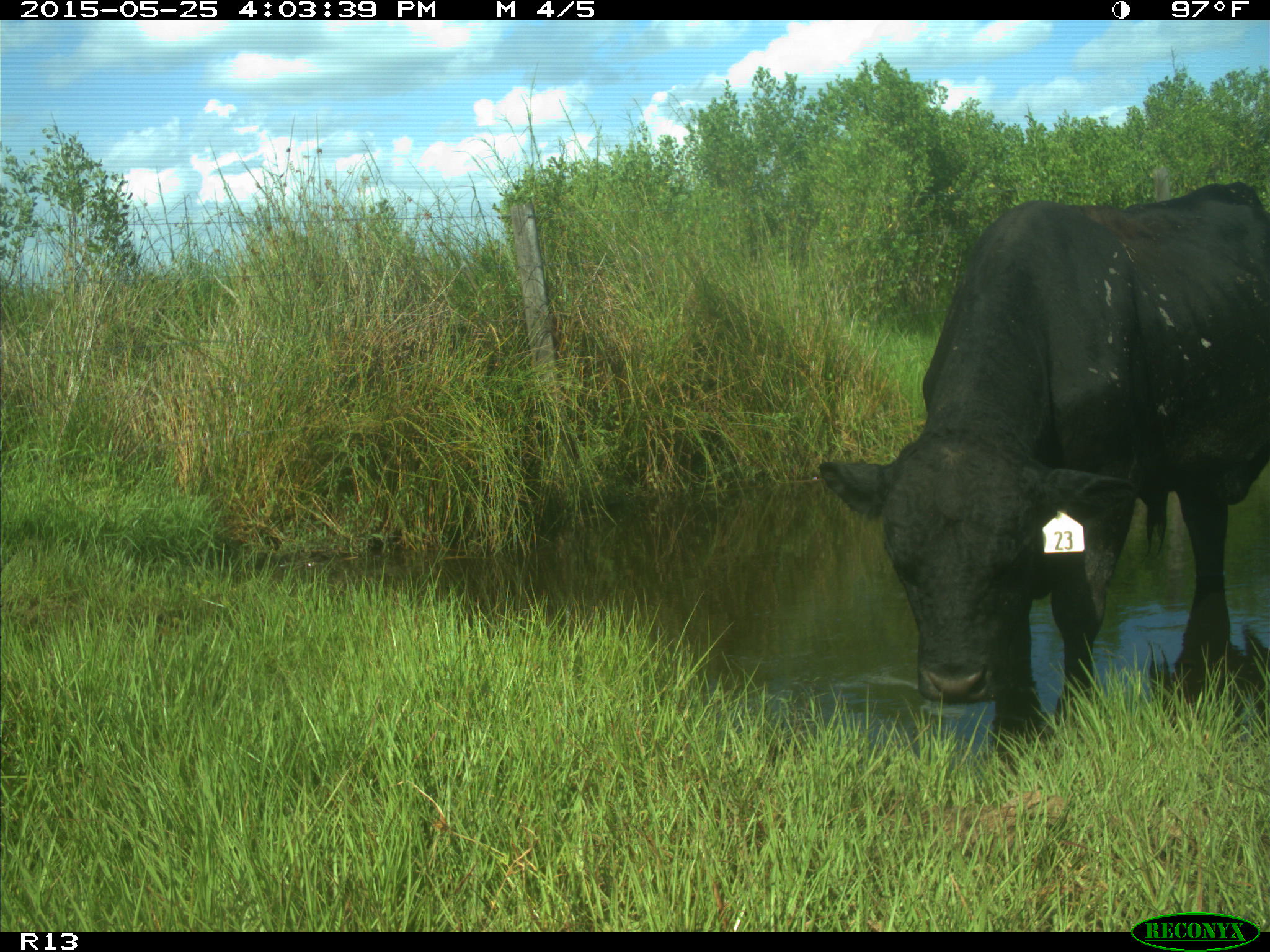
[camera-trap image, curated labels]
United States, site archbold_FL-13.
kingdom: Animalia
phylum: Chordata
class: Mammalia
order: Artiodactyla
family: Bovidae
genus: Bos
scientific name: Bos taurus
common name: domestic cow